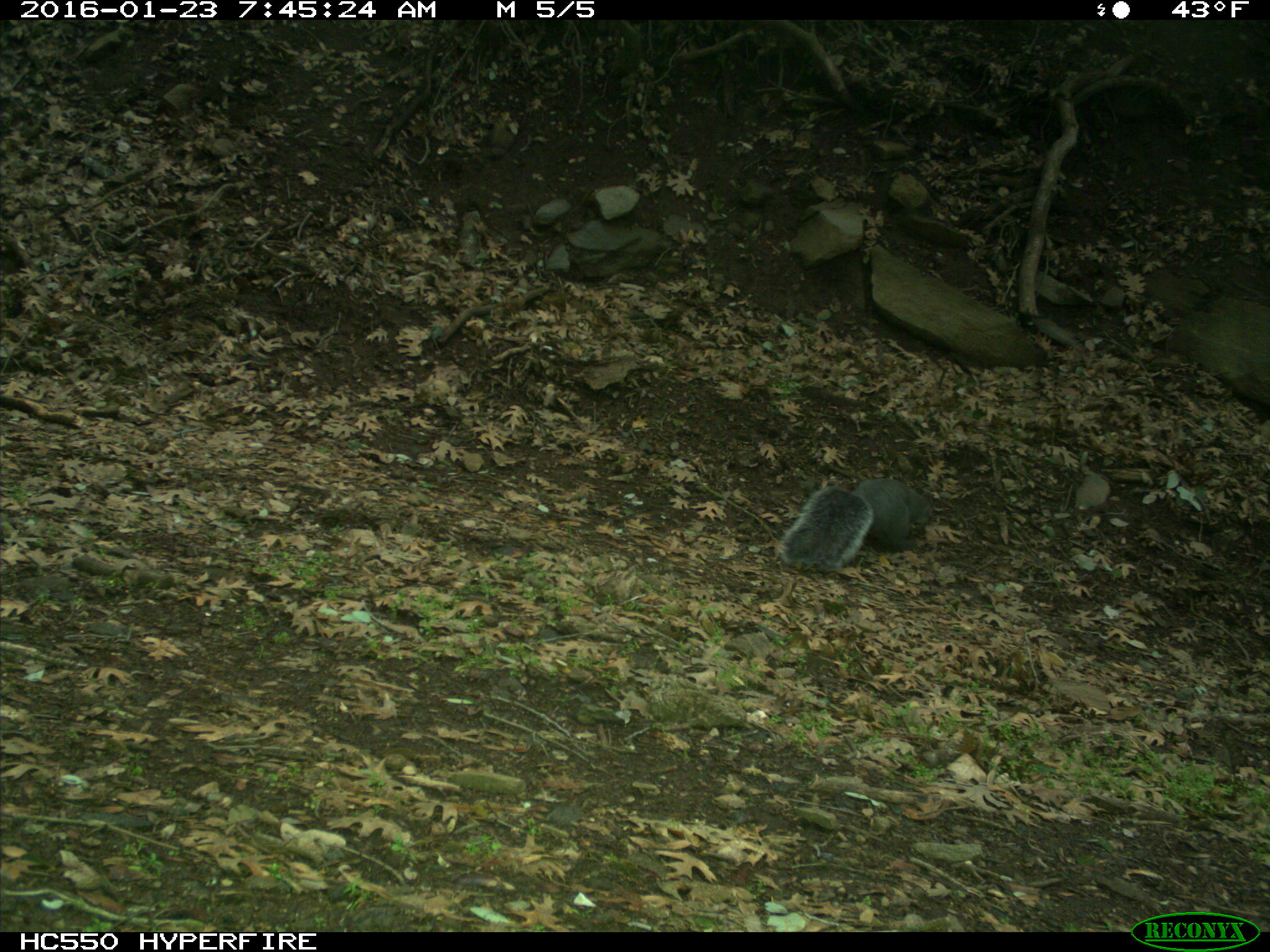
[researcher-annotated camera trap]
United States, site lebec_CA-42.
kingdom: Animalia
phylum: Chordata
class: Mammalia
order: Rodentia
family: Sciuridae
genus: Sciurus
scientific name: Sciurus carolinensis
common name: eastern gray squirrel